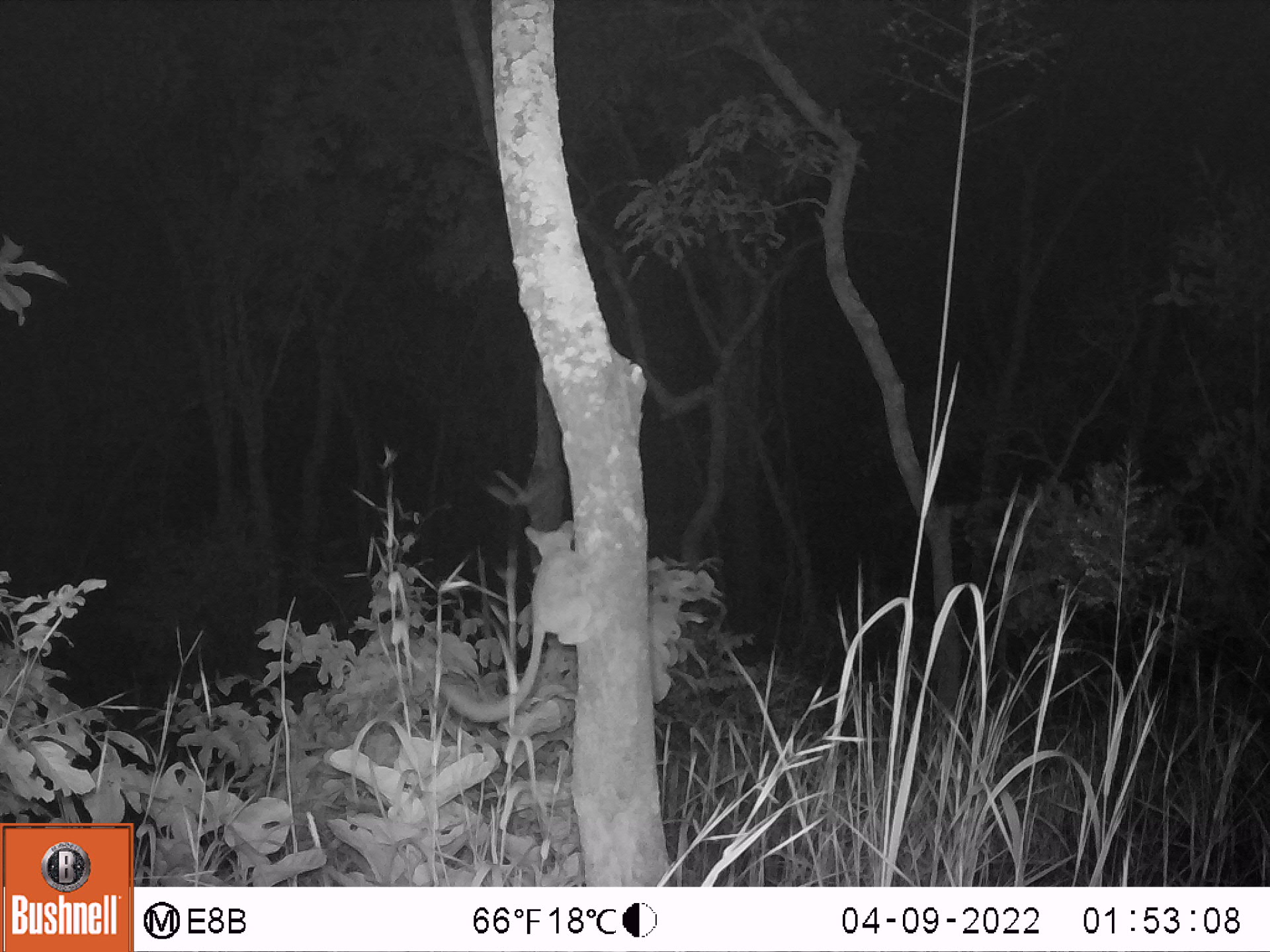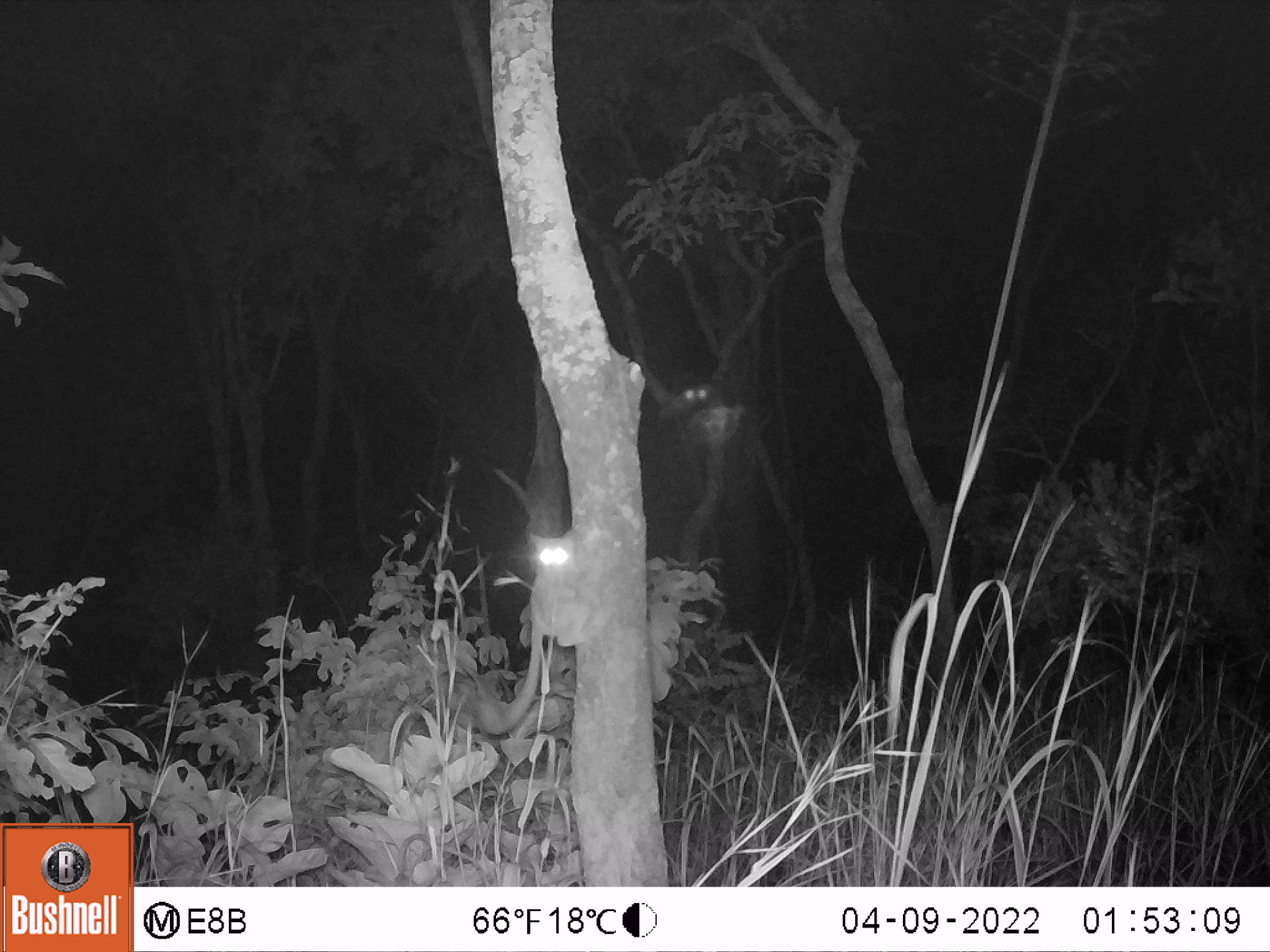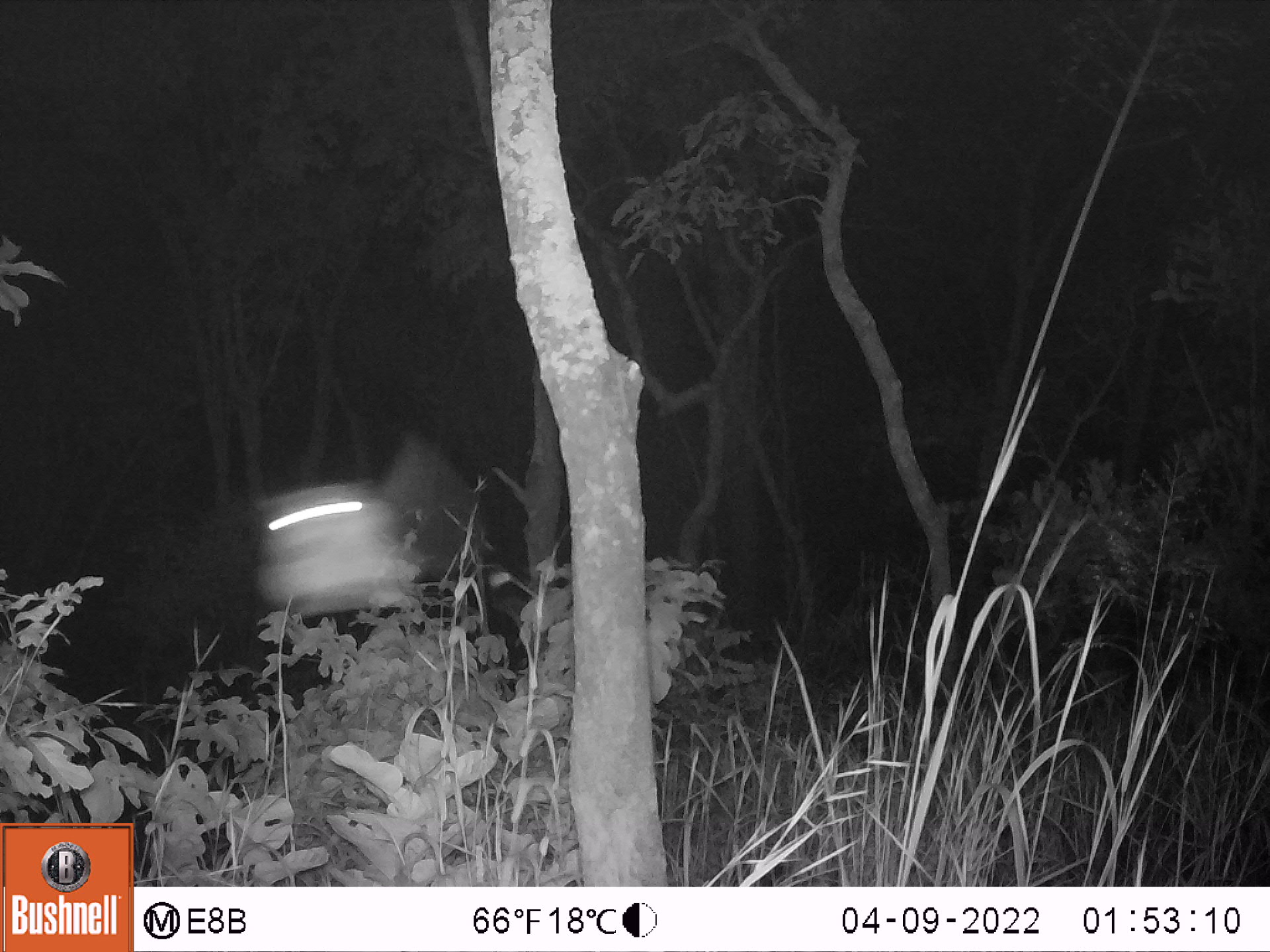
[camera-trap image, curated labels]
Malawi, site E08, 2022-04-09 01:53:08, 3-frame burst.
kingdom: Animalia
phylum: Chordata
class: Mammalia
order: Primates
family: Galagidae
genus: Galago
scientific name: Galago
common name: lesser bushbabies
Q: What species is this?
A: Galago (lesser bushbabies).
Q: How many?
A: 1.